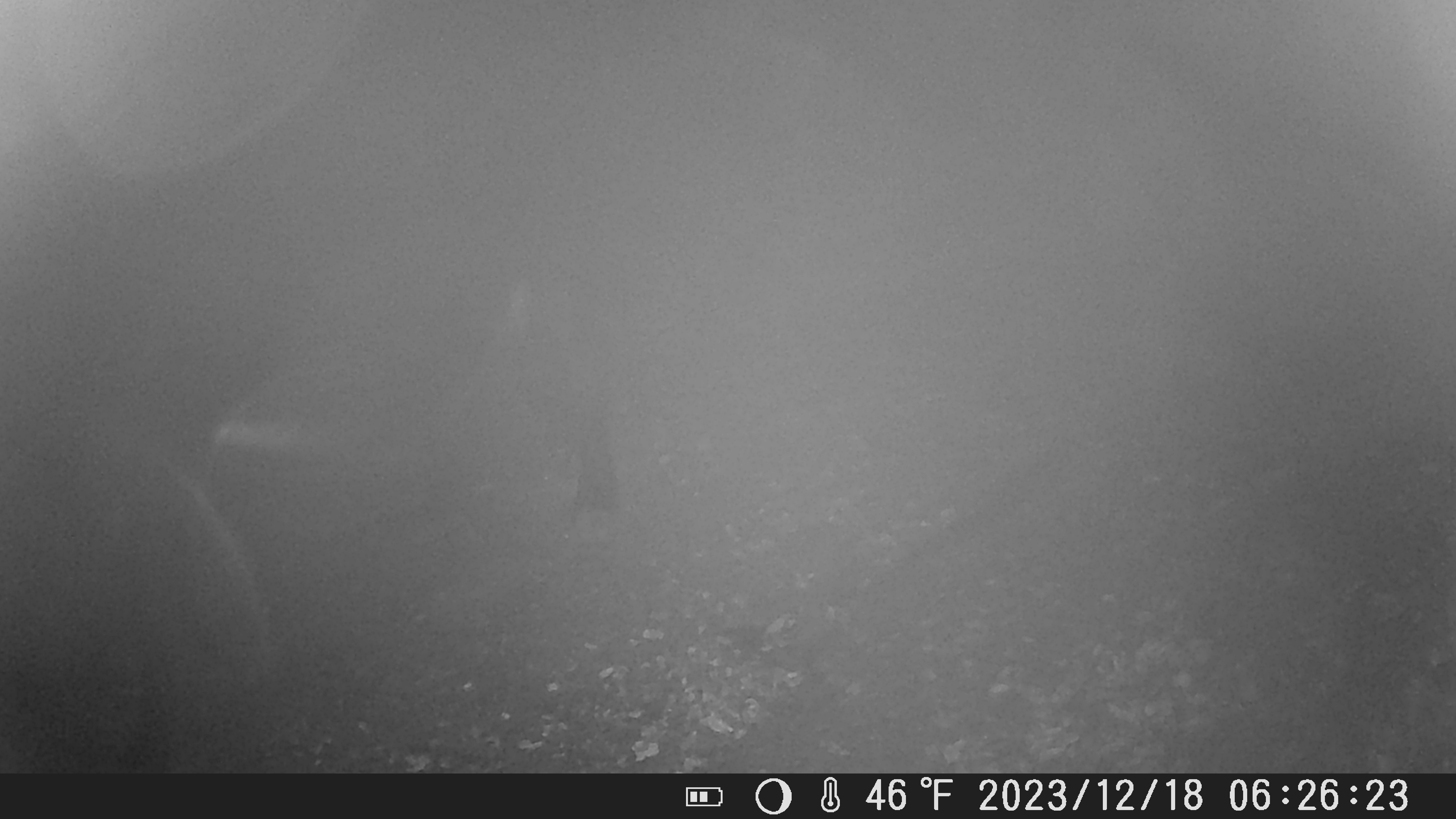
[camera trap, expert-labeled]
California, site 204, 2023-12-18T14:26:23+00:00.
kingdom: Animalia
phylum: Chordata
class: Mammalia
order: Artiodactyla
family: Cervidae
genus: Odocoileus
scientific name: Odocoileus hemionus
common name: mule deer